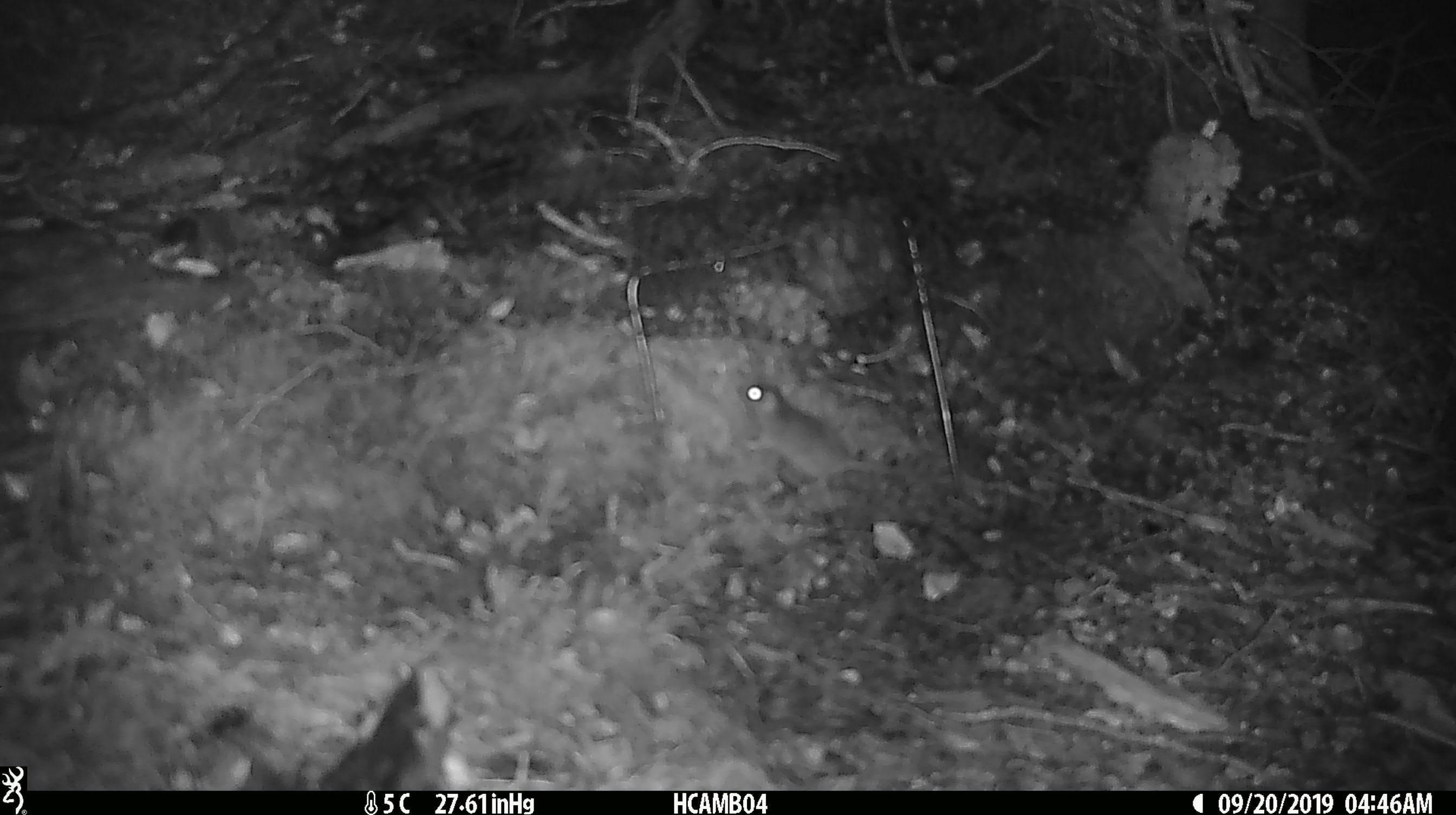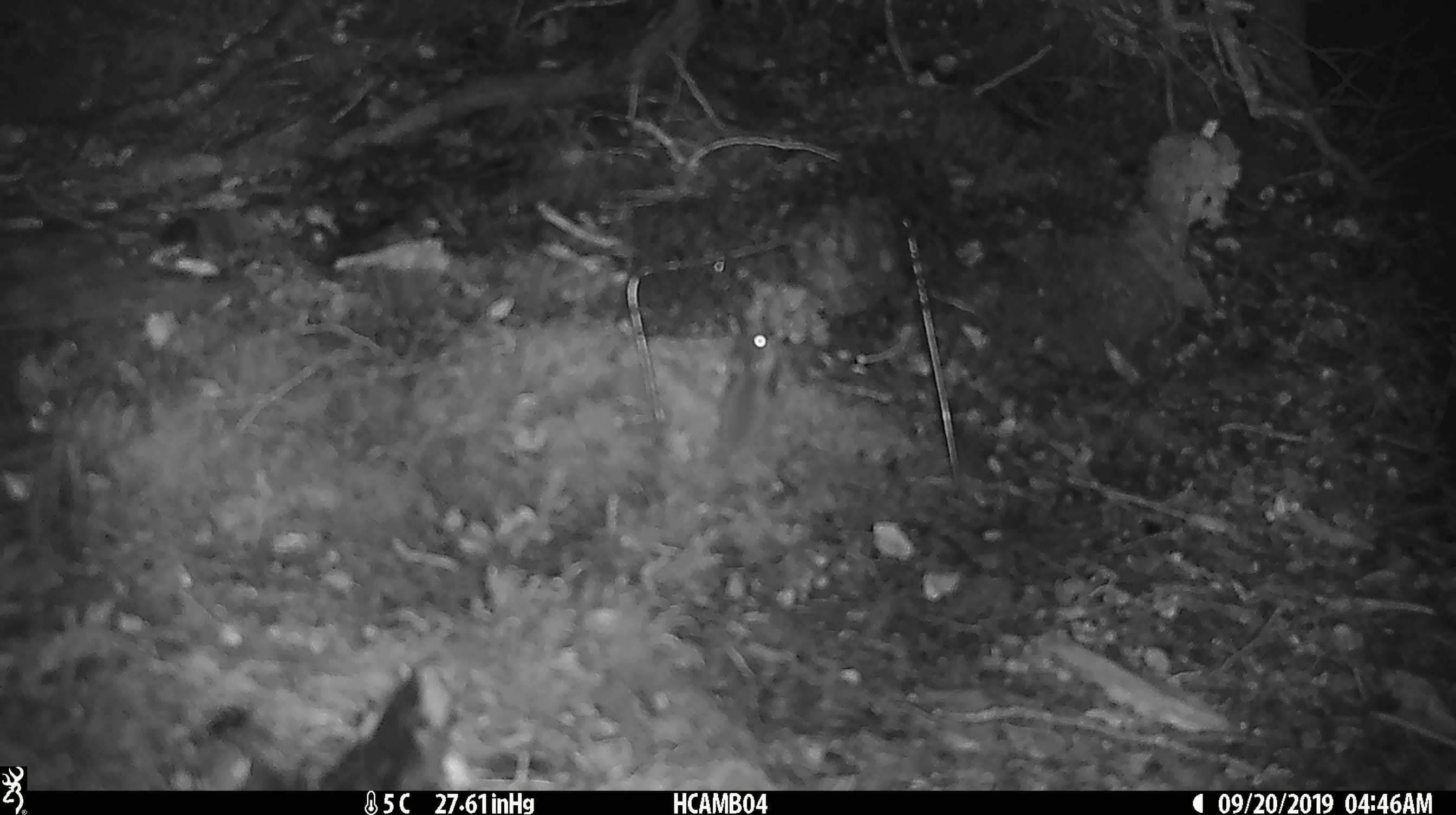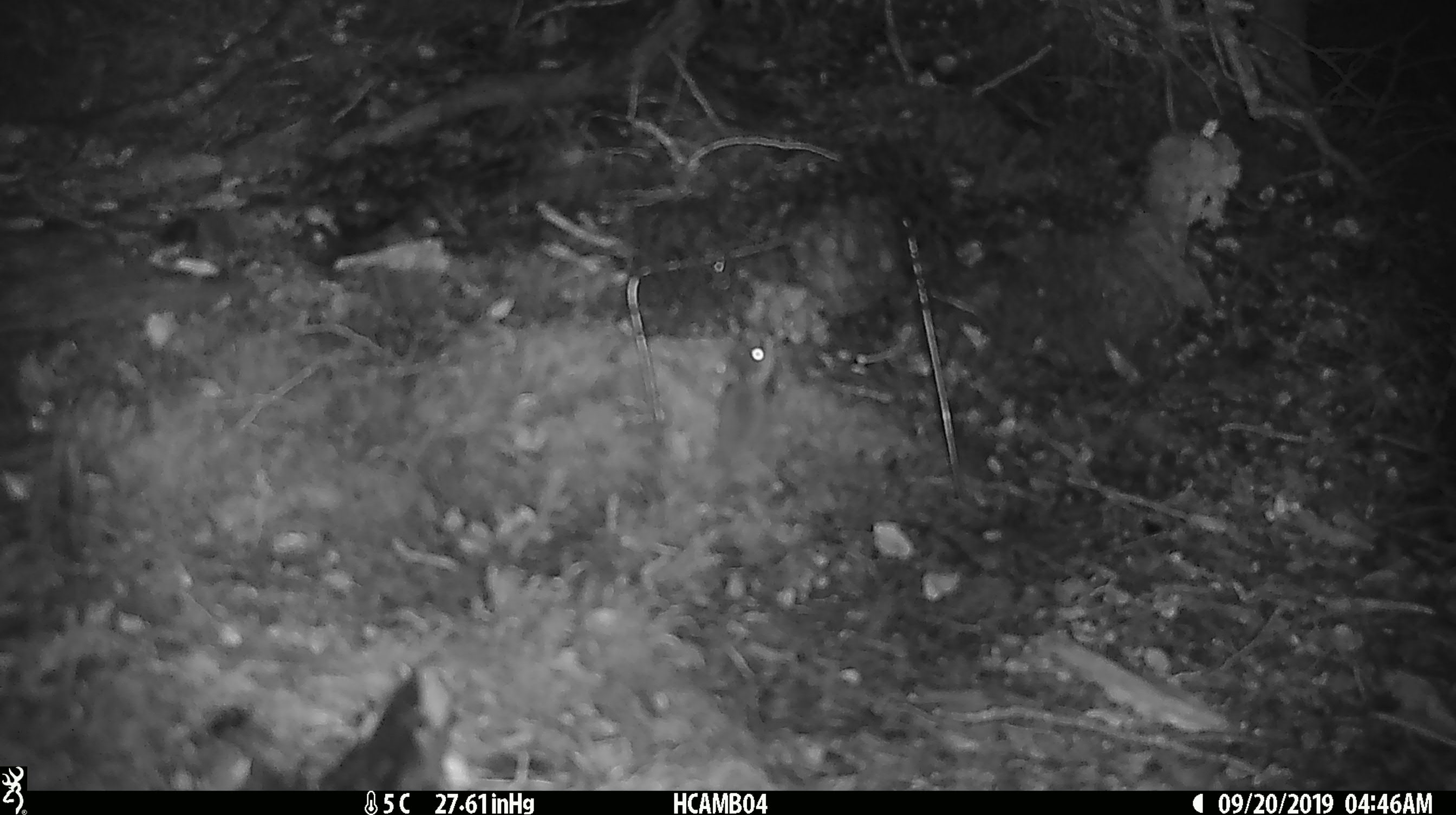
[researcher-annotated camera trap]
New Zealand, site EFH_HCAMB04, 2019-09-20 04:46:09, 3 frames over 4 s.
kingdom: Animalia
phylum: Chordata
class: Mammalia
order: Rodentia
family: Muridae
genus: Mus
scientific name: Mus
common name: mouse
Mouse (Mus).